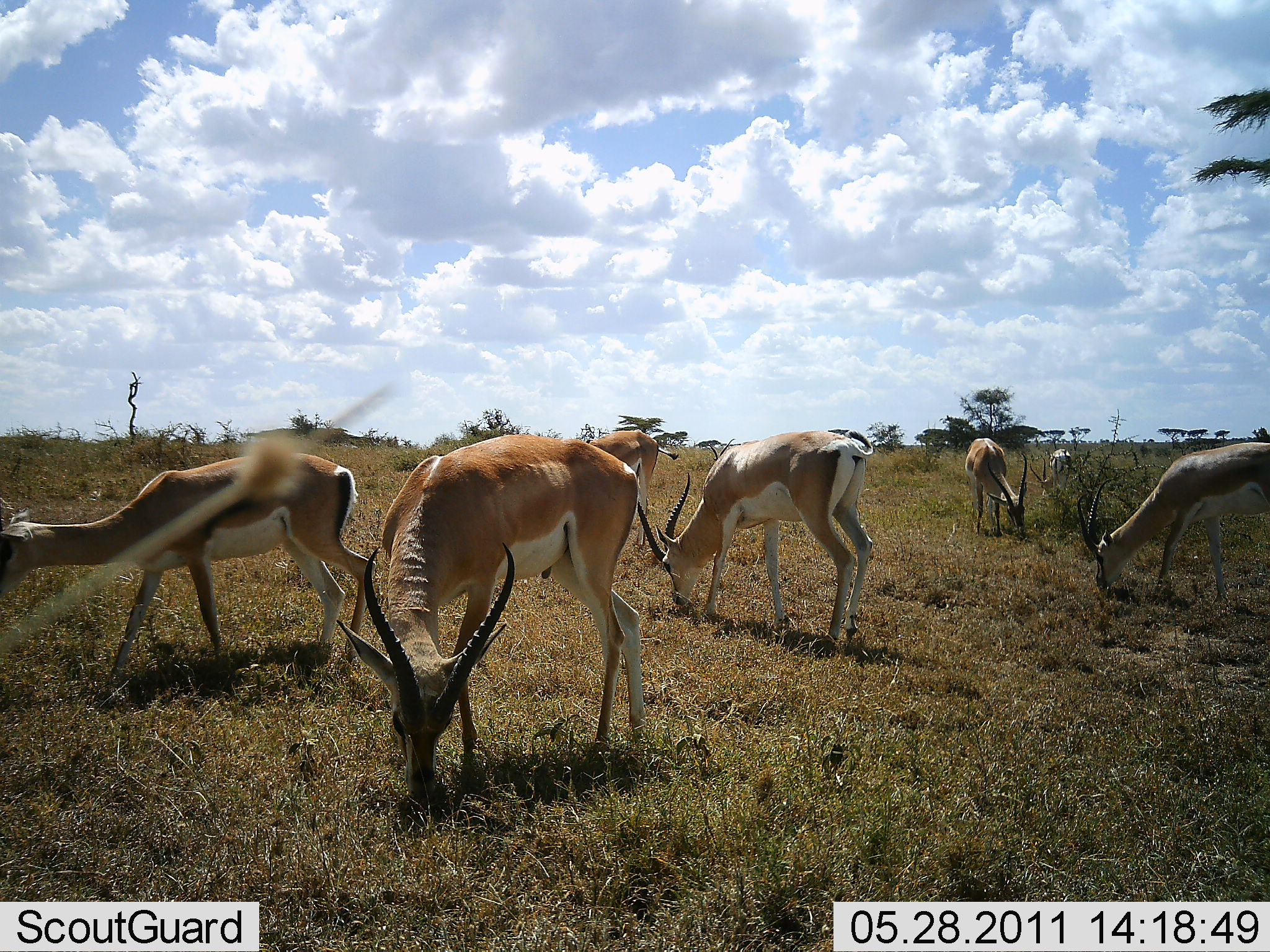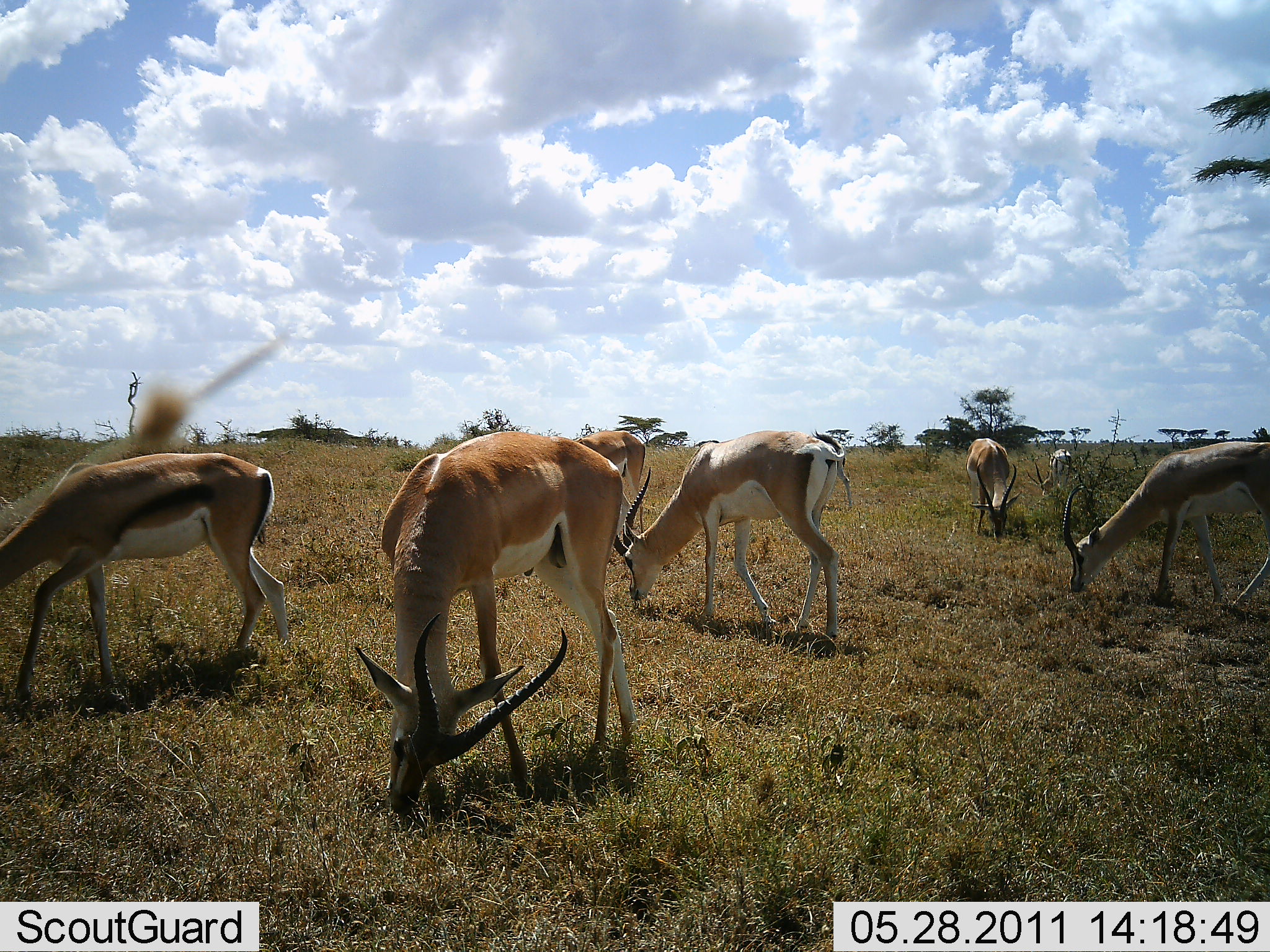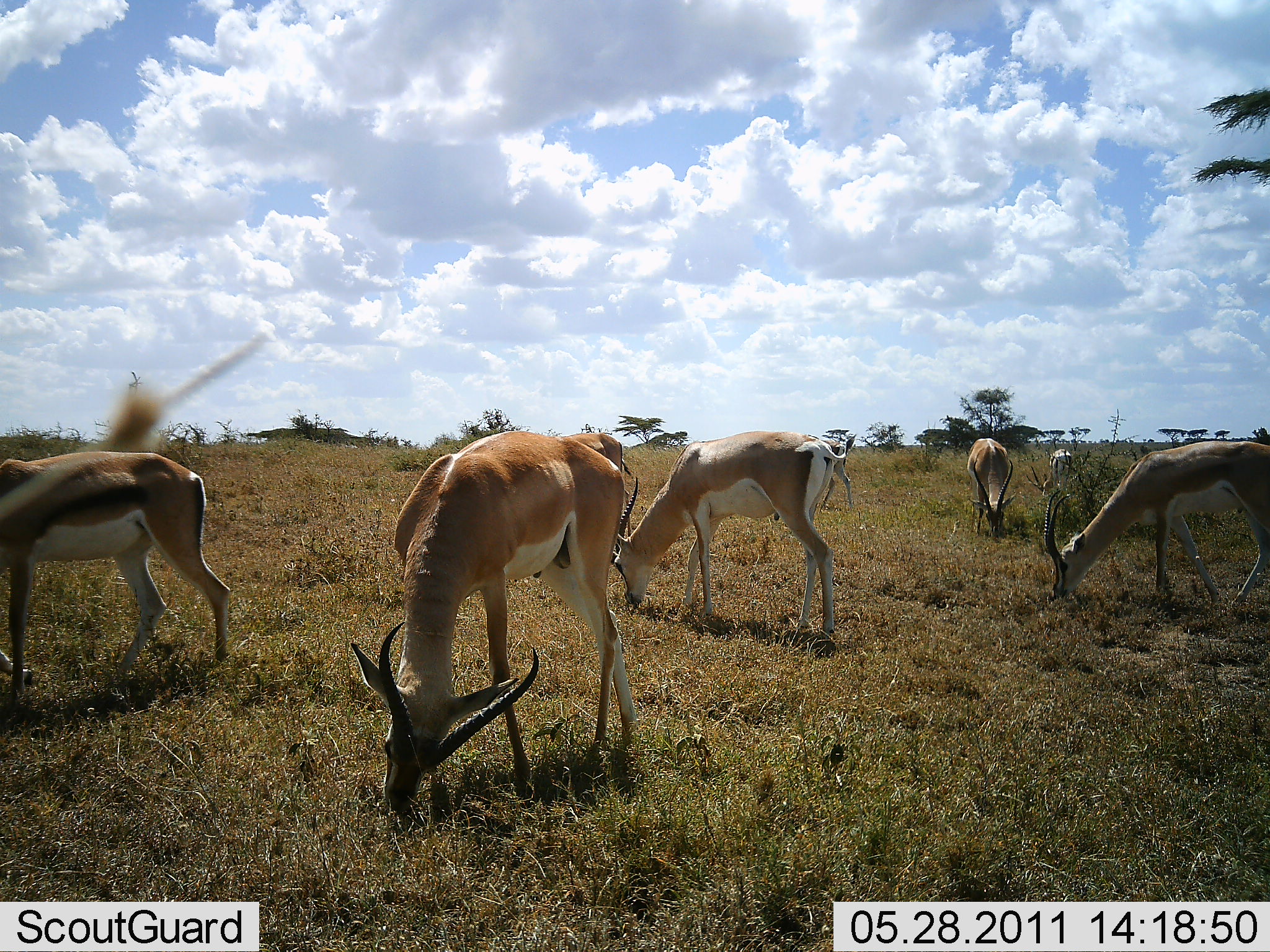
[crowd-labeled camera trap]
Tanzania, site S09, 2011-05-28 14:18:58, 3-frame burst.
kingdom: Animalia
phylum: Chordata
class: Mammalia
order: Artiodactyla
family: Bovidae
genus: Nanger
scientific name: Nanger granti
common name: grant's gazelle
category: gazellegrants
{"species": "gazellegrants (grant's gazelle) (Nanger granti)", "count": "7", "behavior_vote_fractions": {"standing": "15%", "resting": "0%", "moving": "23%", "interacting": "0%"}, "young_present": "0%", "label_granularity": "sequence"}